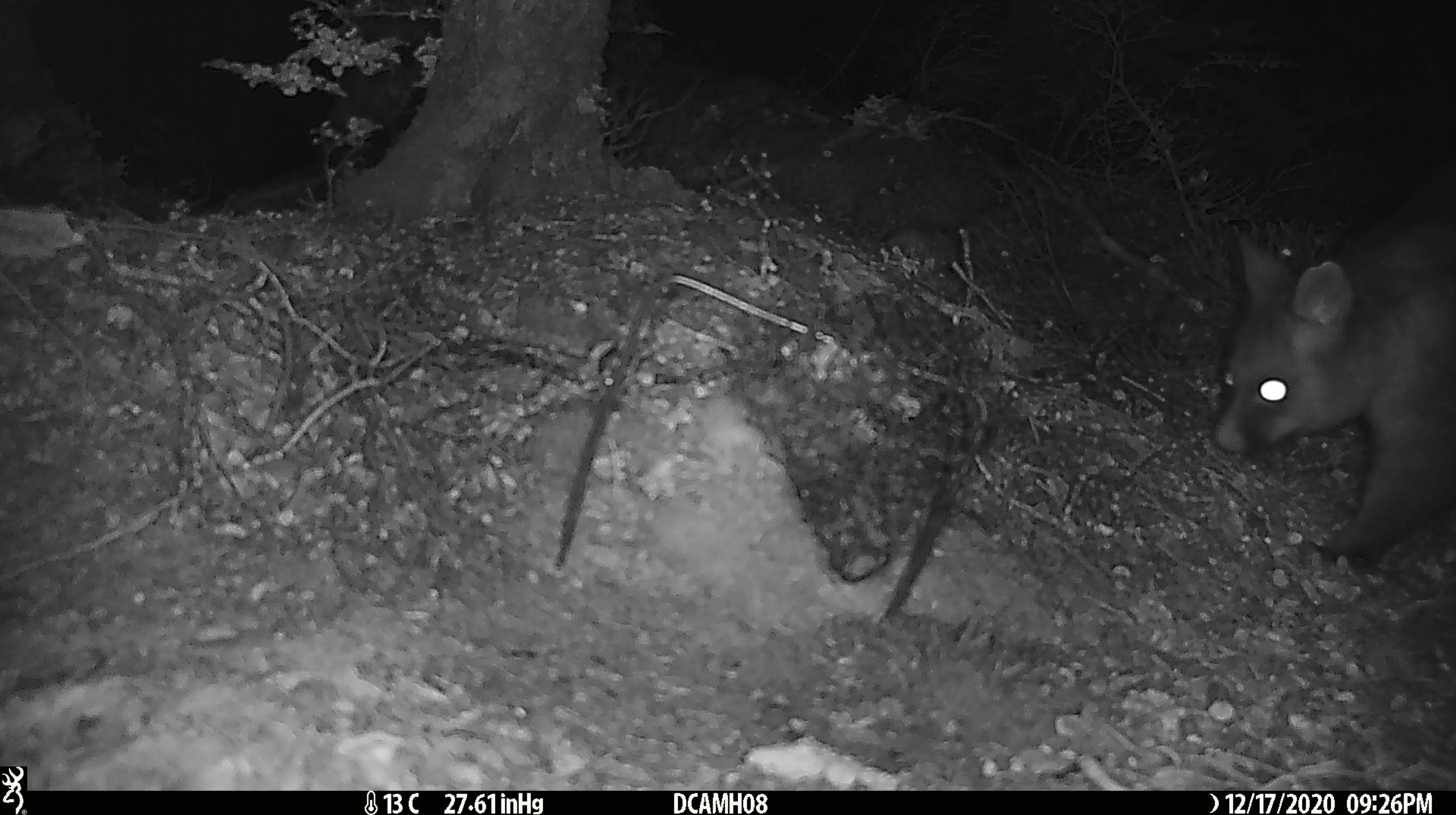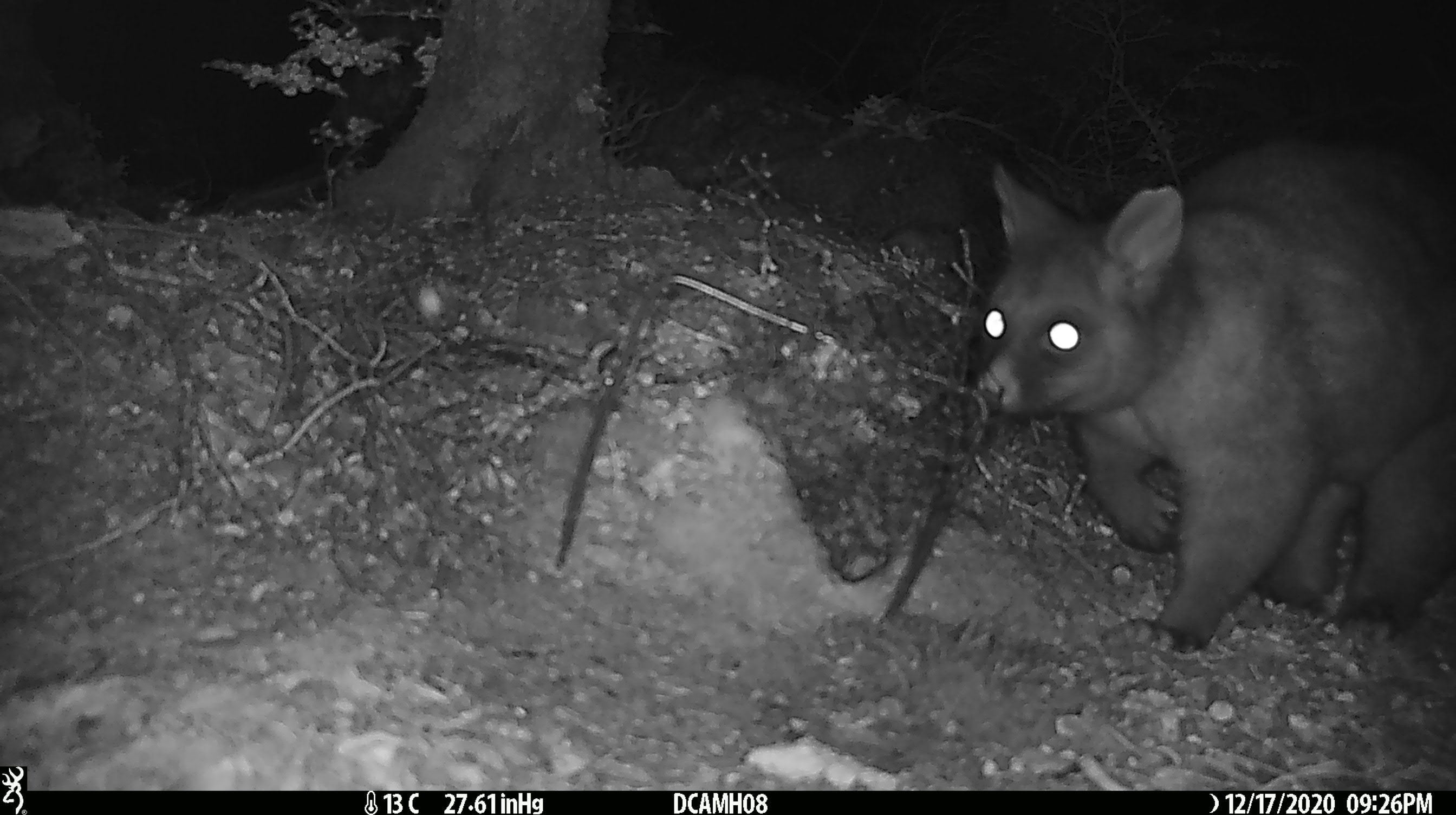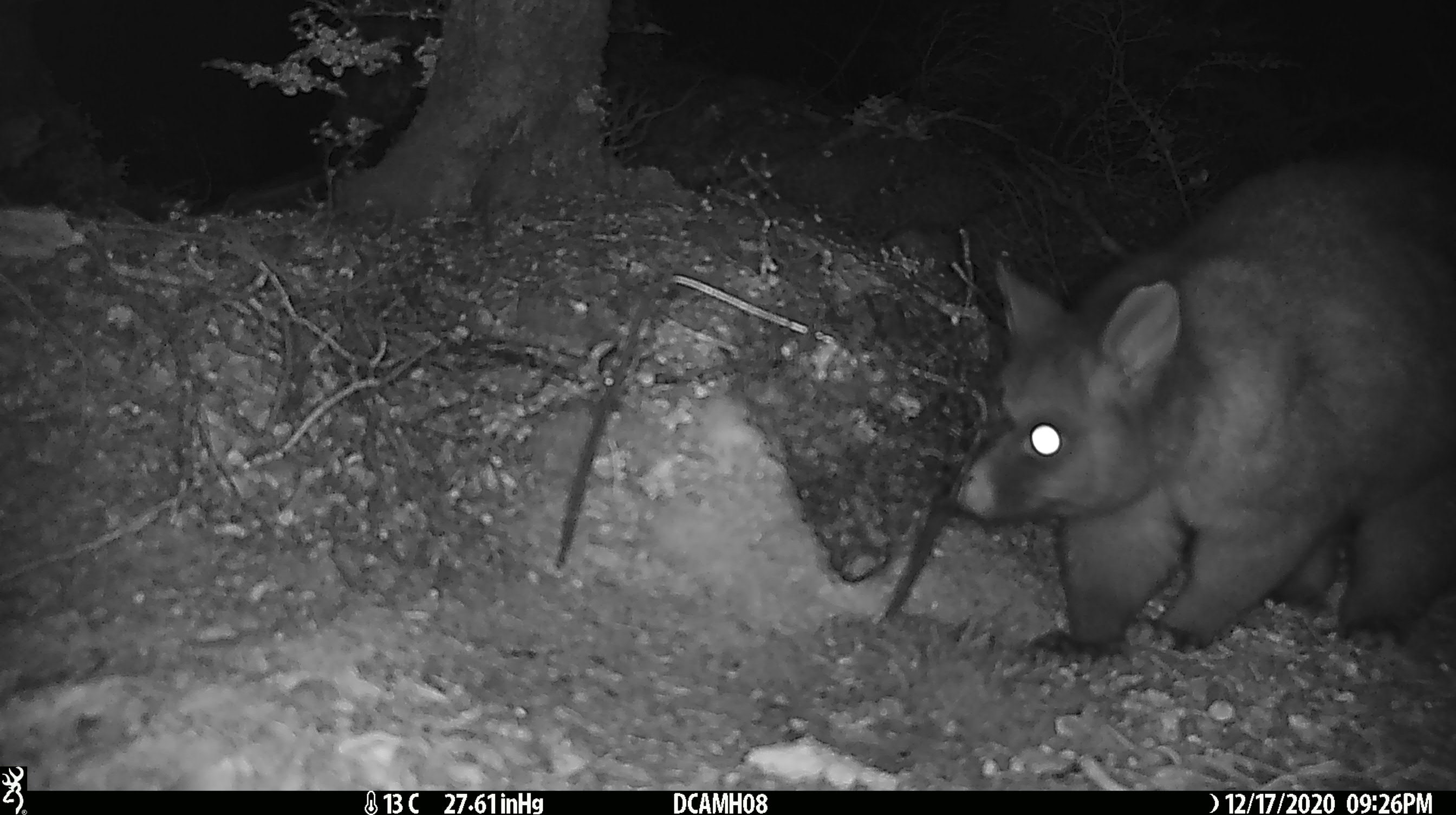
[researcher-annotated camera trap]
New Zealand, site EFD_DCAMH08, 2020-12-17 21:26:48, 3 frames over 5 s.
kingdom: Animalia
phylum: Chordata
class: Mammalia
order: Diprotodontia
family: Phalangeridae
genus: Trichosurus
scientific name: Trichosurus vulpecula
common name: common brushtail possum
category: possum